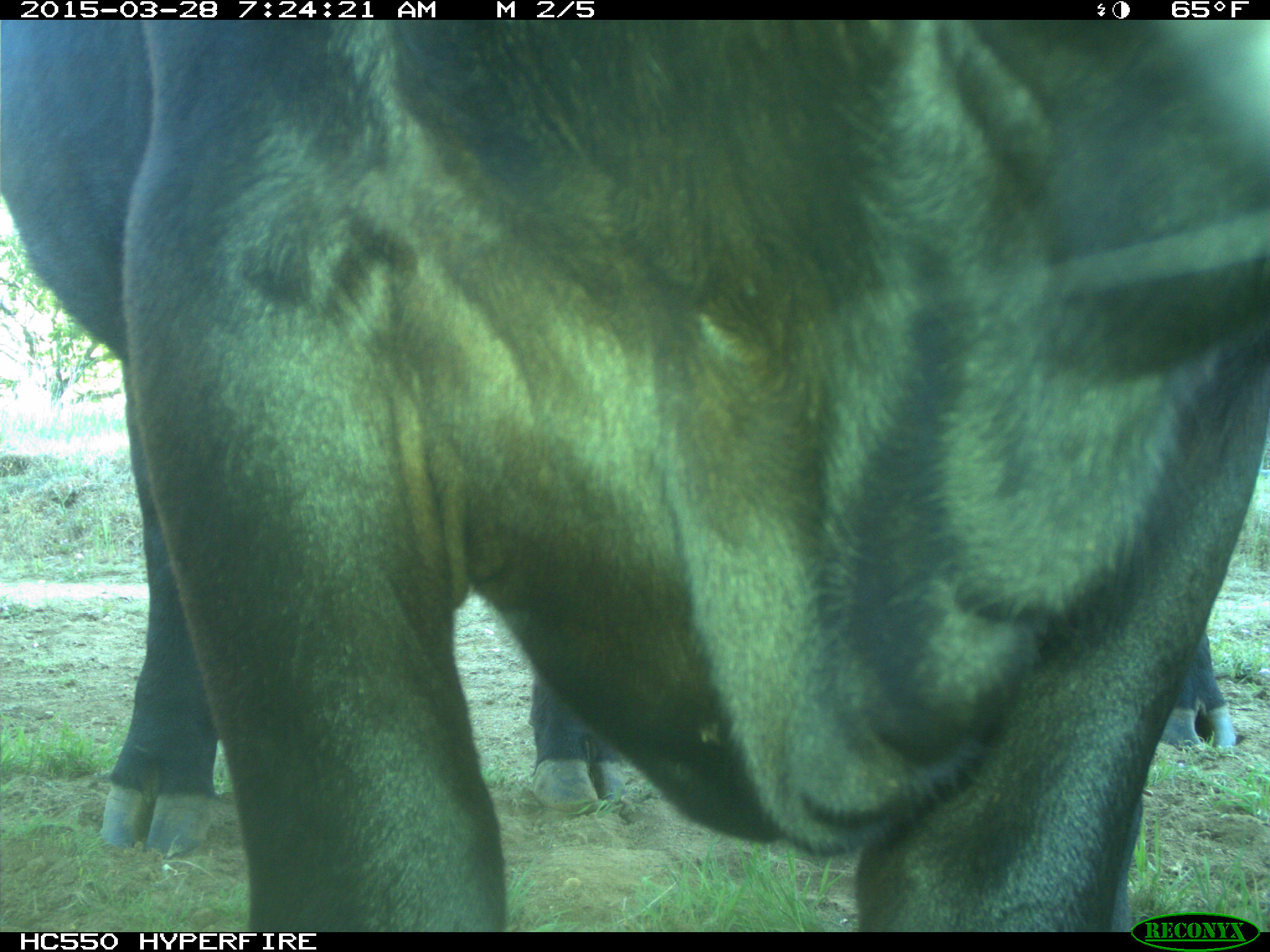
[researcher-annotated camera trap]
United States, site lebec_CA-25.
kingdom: Animalia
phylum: Chordata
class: Mammalia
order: Artiodactyla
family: Bovidae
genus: Bos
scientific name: Bos taurus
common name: domestic cow